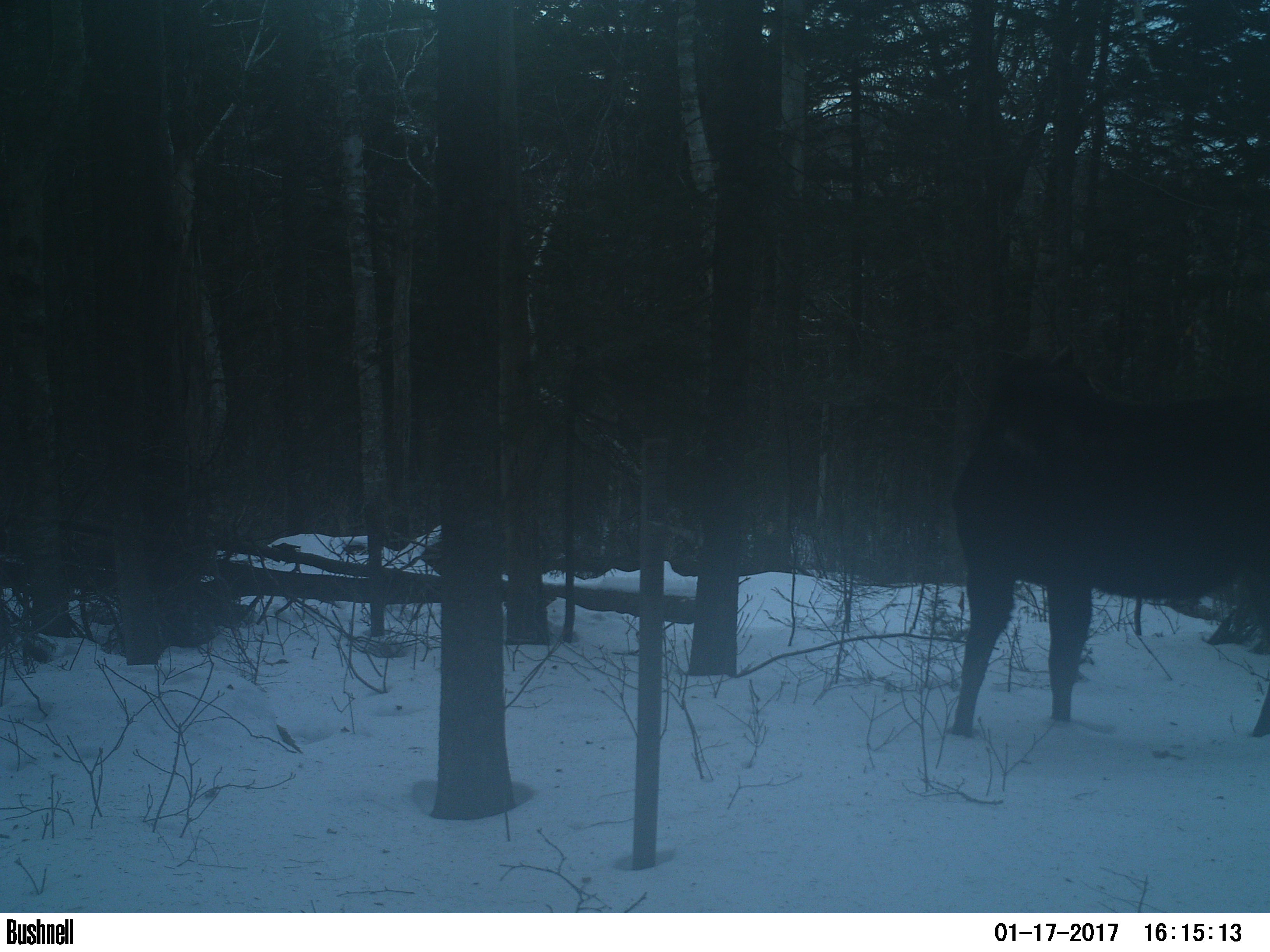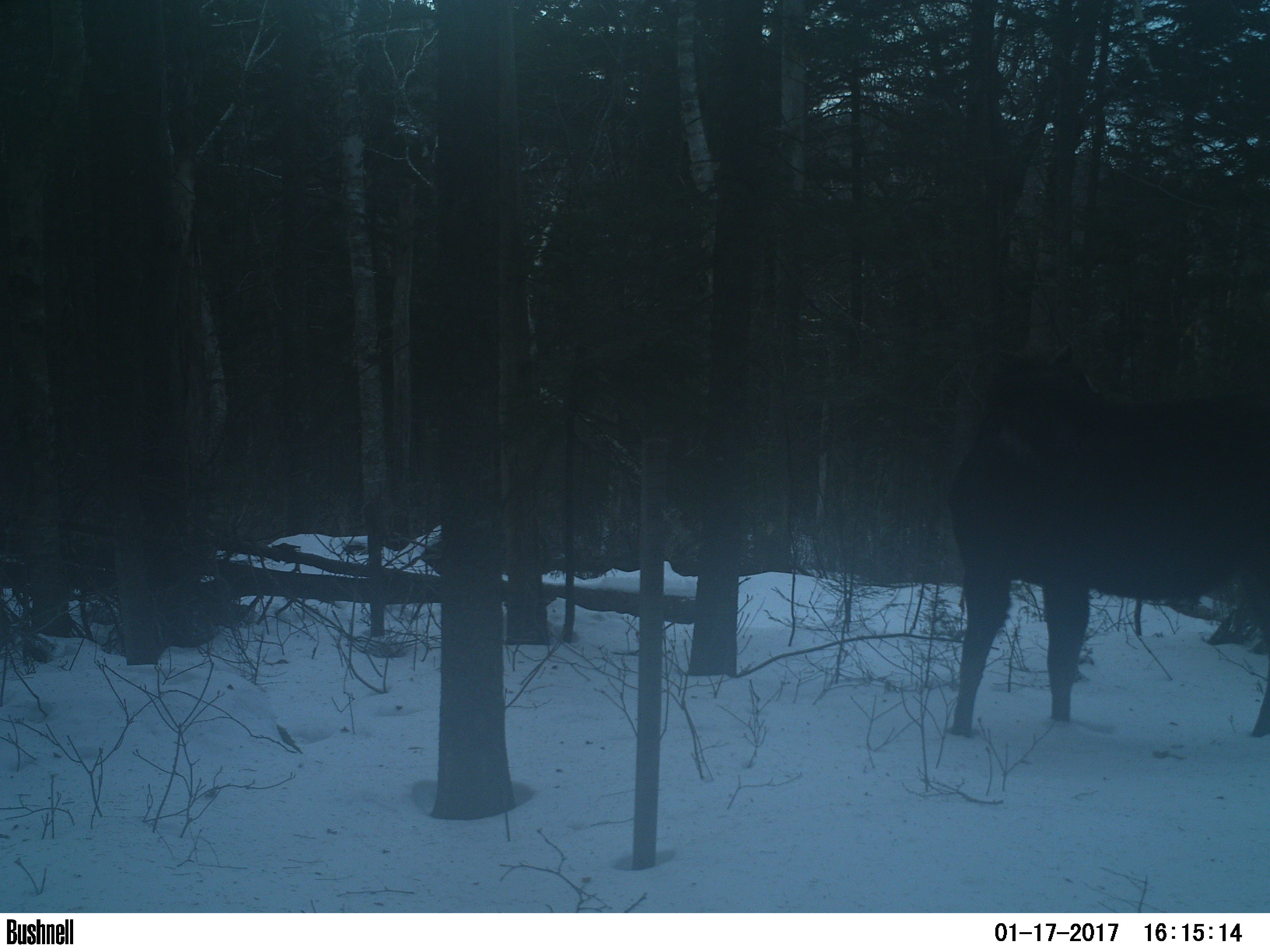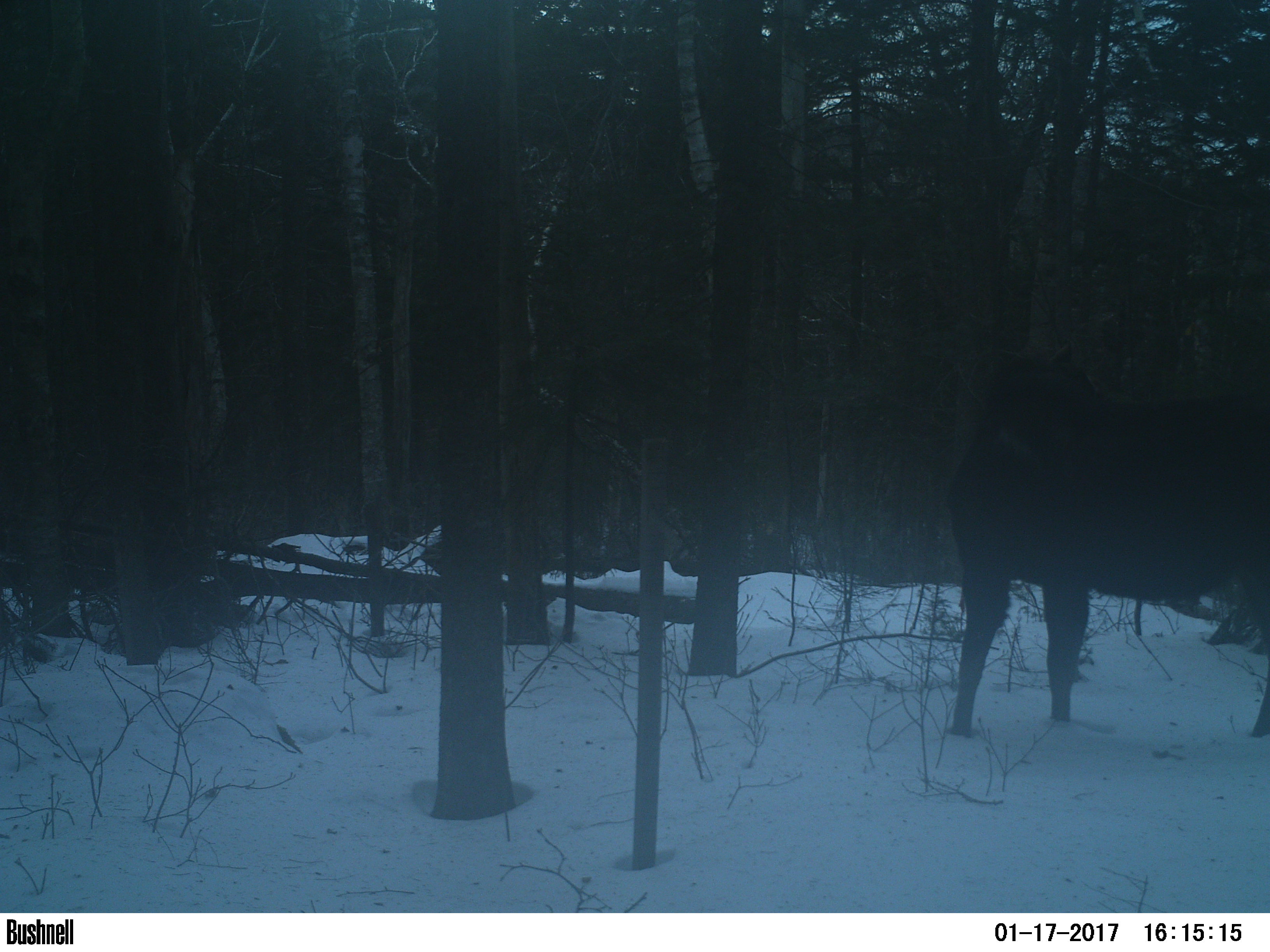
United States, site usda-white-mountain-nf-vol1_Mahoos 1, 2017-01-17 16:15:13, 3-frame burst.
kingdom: Animalia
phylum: Chordata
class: Mammalia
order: Artiodactyla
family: Cervidae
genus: Alces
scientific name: Alces alces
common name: moose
Moose (Alces alces).